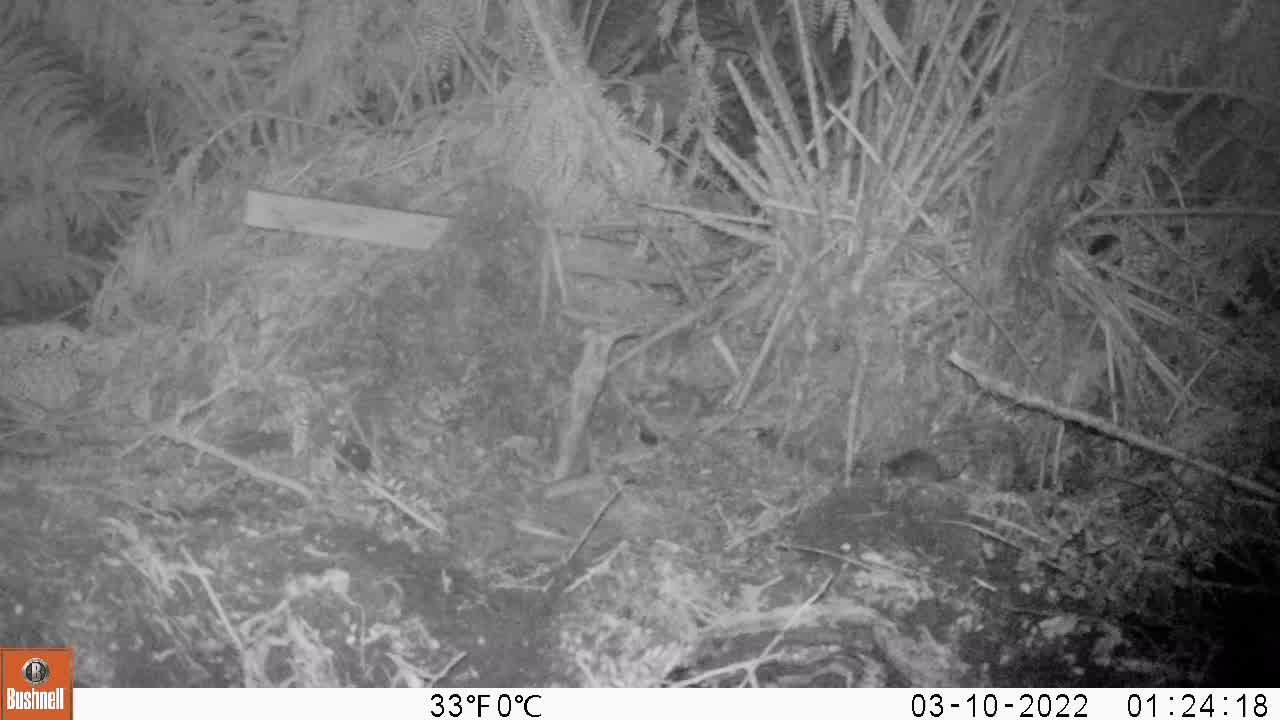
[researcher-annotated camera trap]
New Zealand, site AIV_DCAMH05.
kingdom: Animalia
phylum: Chordata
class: Mammalia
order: Rodentia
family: Muridae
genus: Mus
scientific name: Mus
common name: mouse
Mouse (Mus).